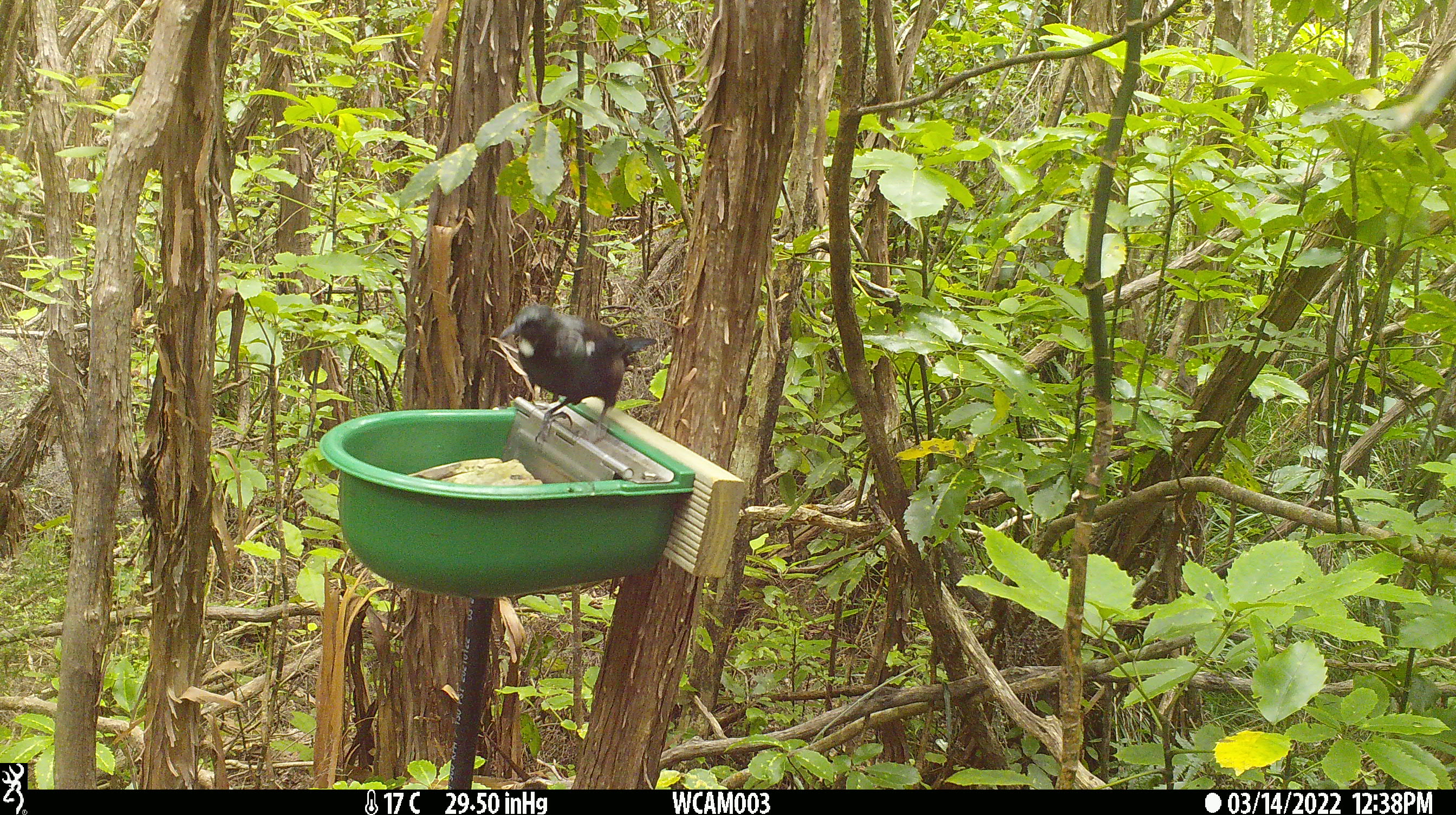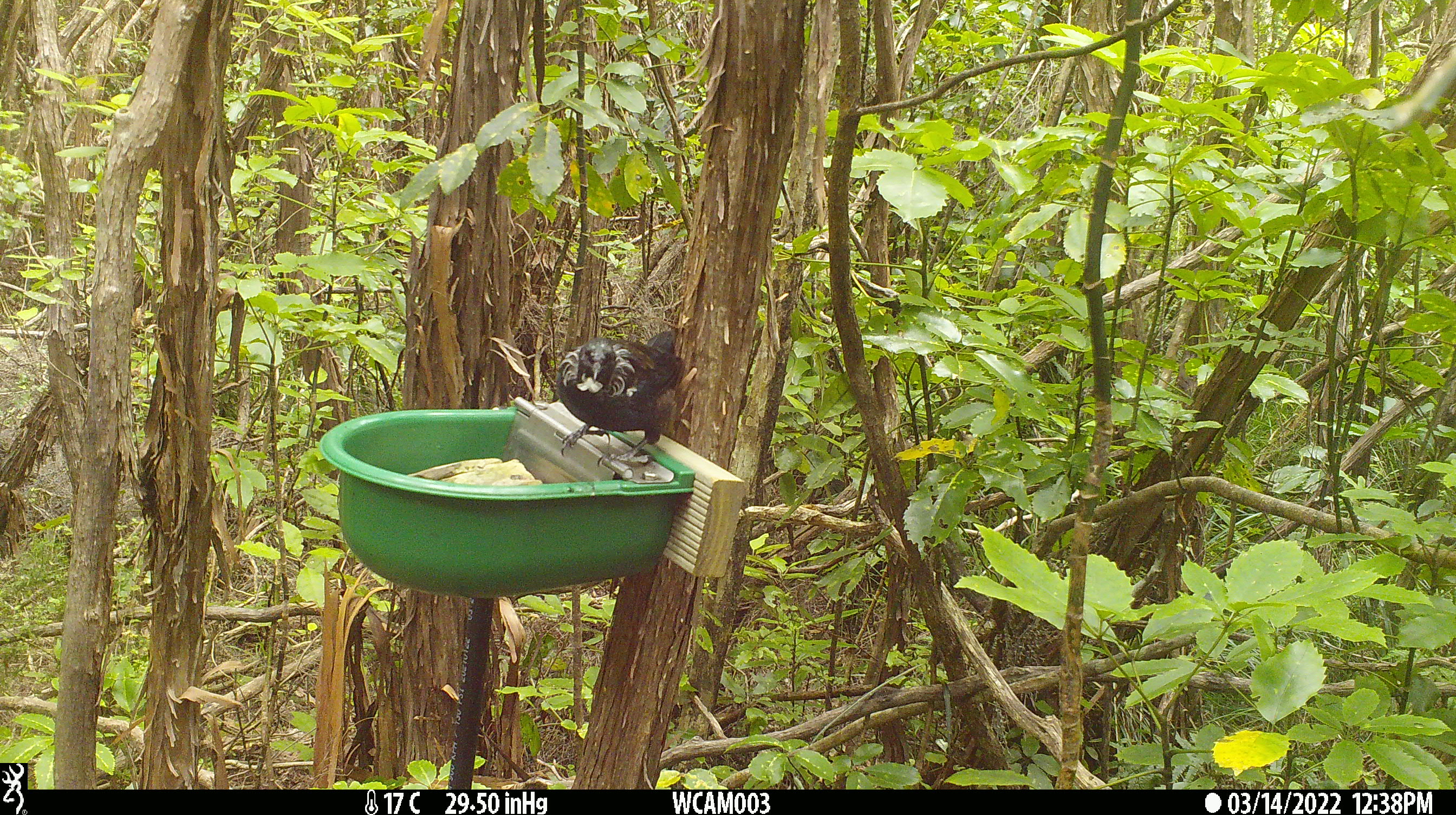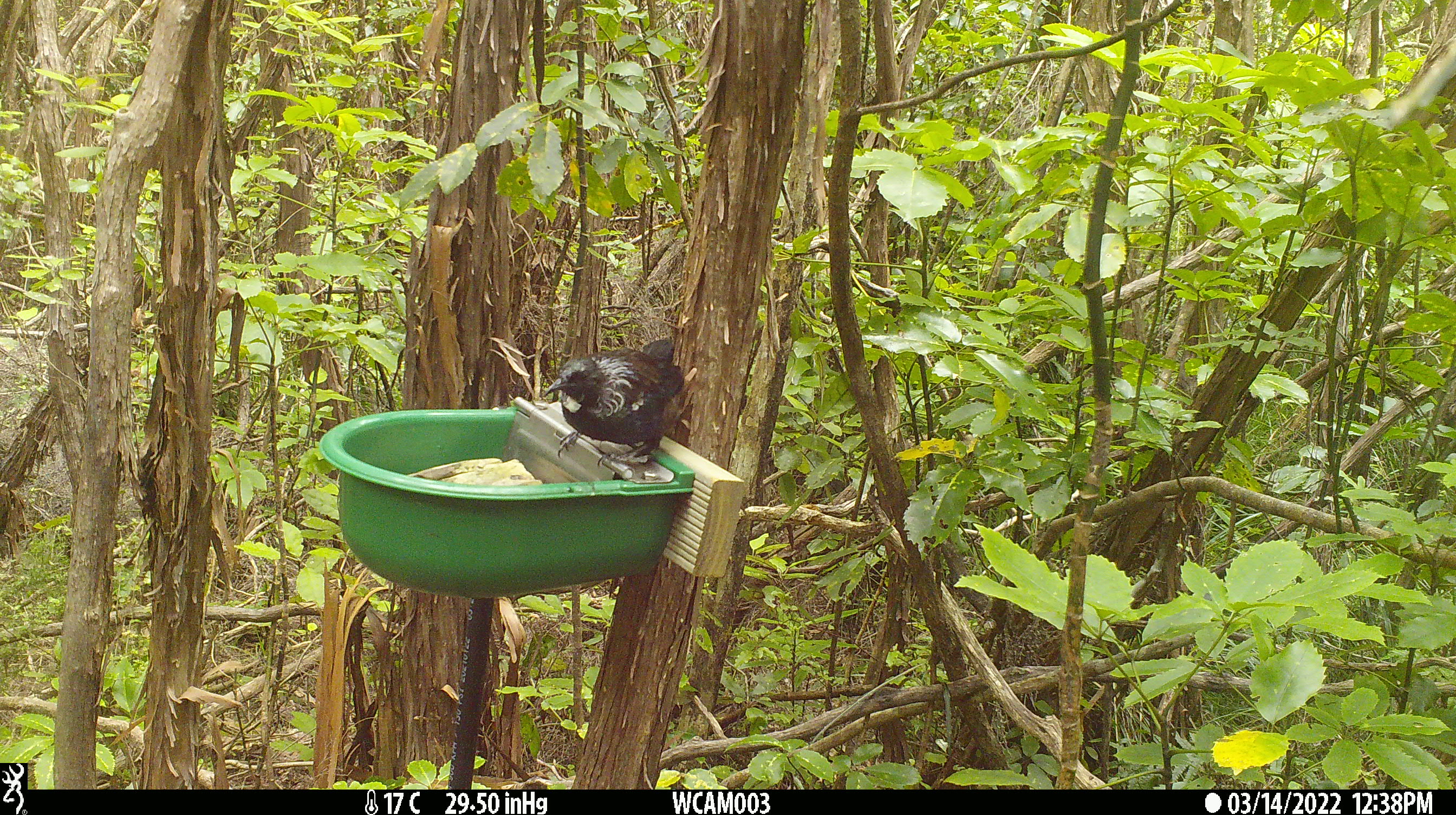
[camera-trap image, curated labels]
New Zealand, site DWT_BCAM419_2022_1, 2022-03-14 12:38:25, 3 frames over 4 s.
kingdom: Animalia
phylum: Chordata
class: Aves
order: Passeriformes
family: Meliphagidae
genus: Prosthemadera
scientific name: Prosthemadera novaeseelandiae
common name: tui